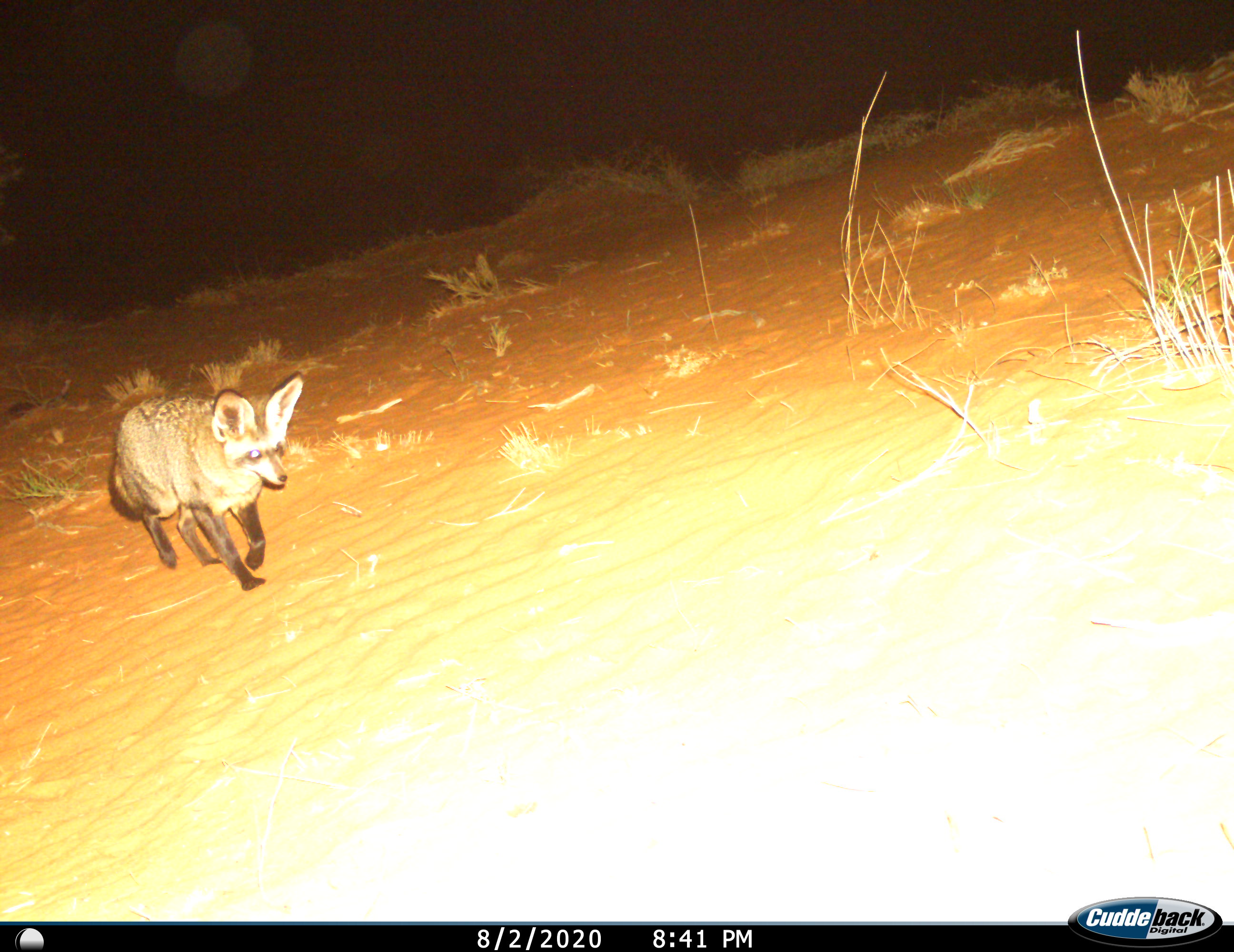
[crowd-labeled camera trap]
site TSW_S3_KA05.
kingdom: Animalia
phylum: Chordata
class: Mammalia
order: Carnivora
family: Canidae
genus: Otocyon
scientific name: Otocyon megalotis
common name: bat-eared fox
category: foxbateared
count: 1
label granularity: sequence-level